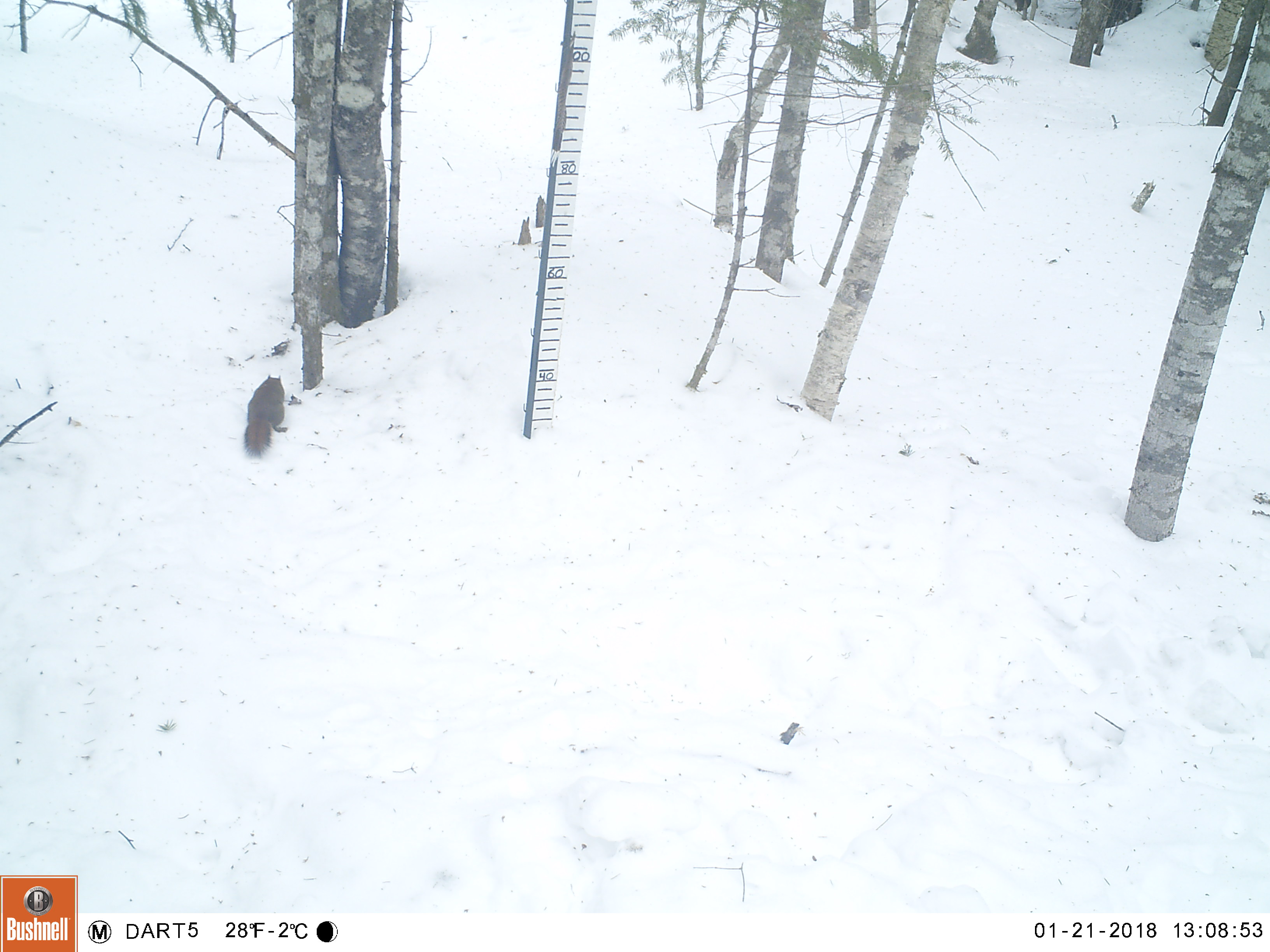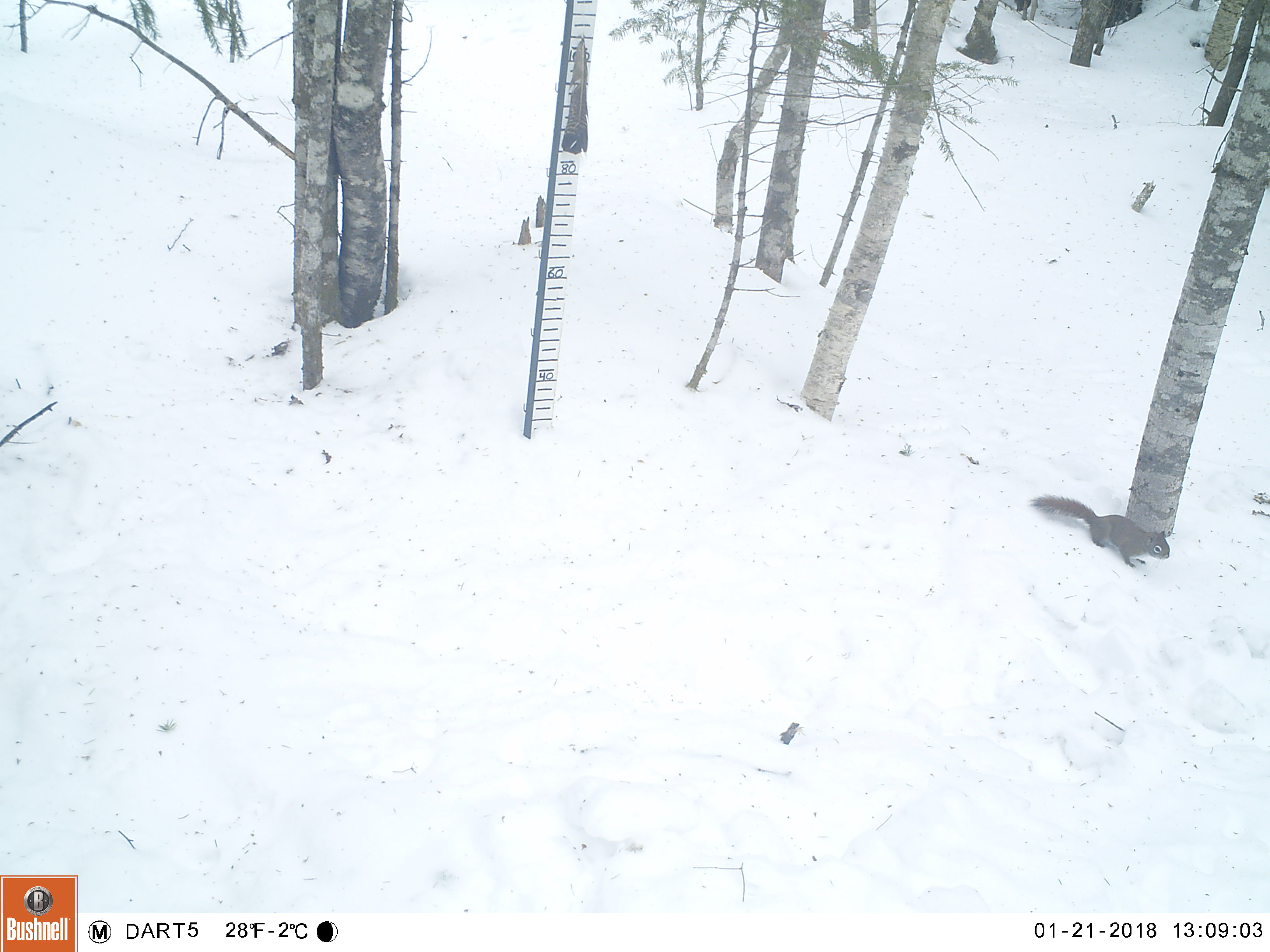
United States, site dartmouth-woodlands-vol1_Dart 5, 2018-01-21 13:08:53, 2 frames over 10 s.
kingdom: Animalia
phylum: Chordata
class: Mammalia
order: Rodentia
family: Sciuridae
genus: Tamiasciurus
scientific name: Tamiasciurus hudsonicus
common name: red squirrel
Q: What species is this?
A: Red squirrel (Tamiasciurus hudsonicus).